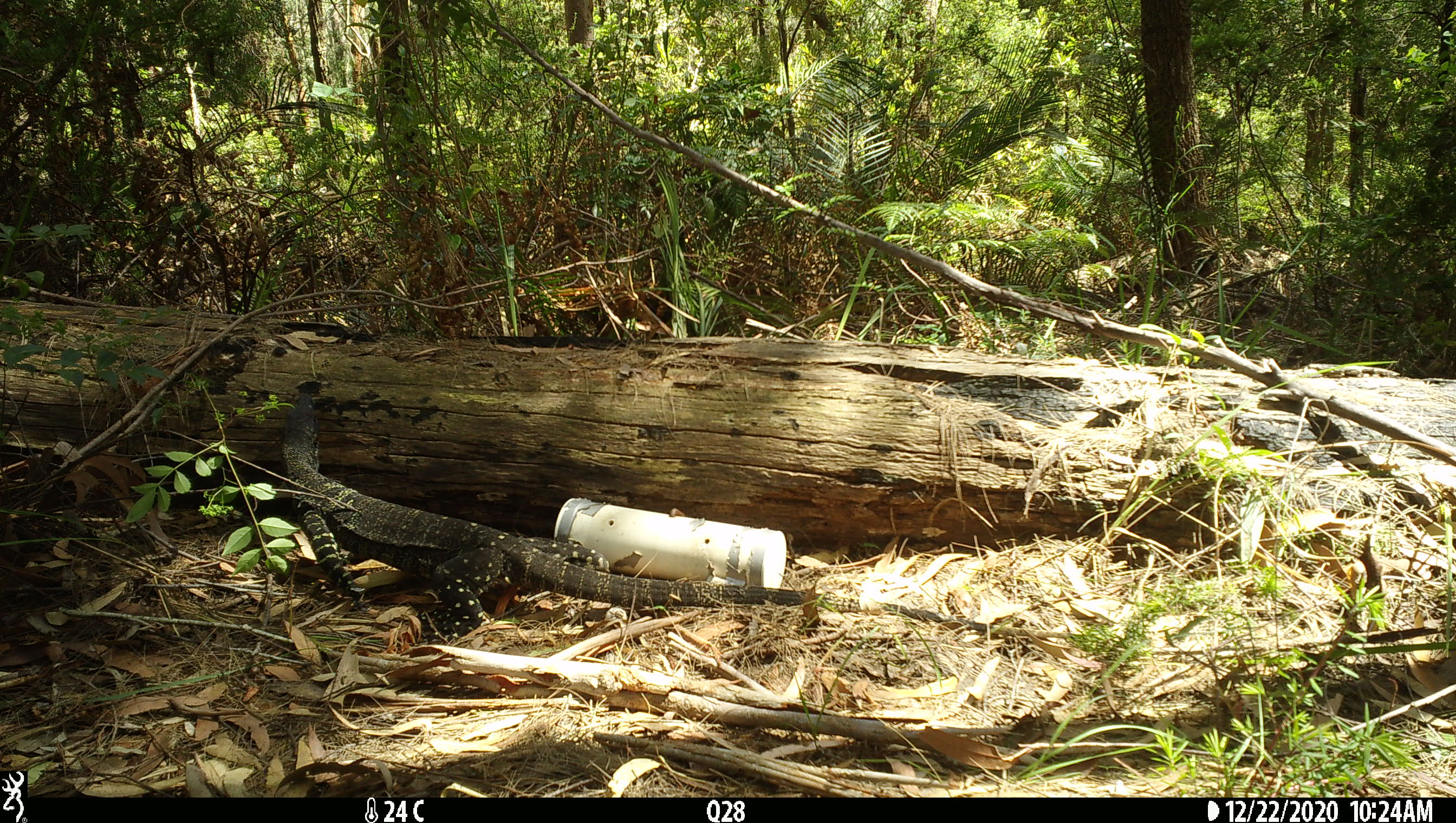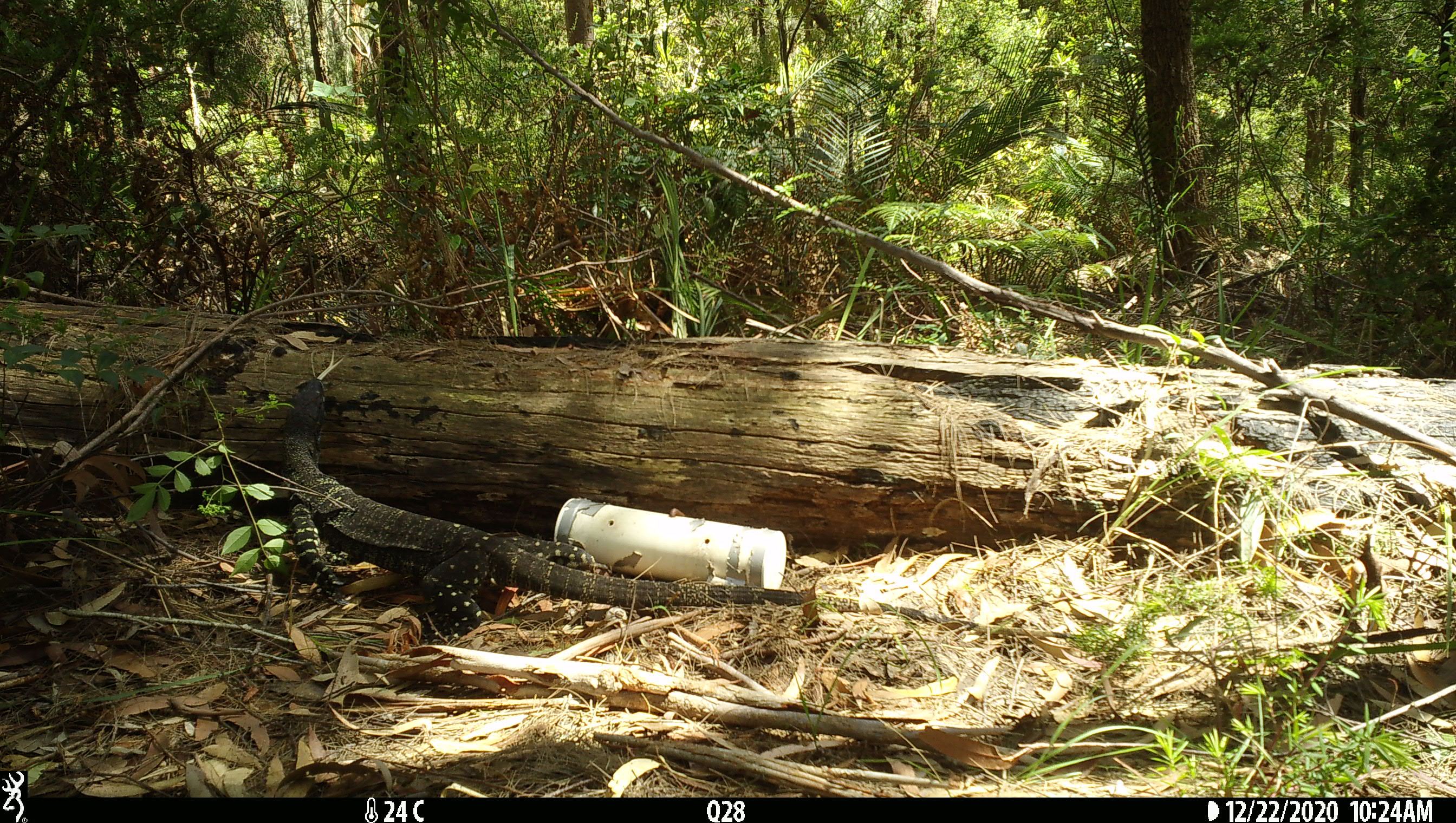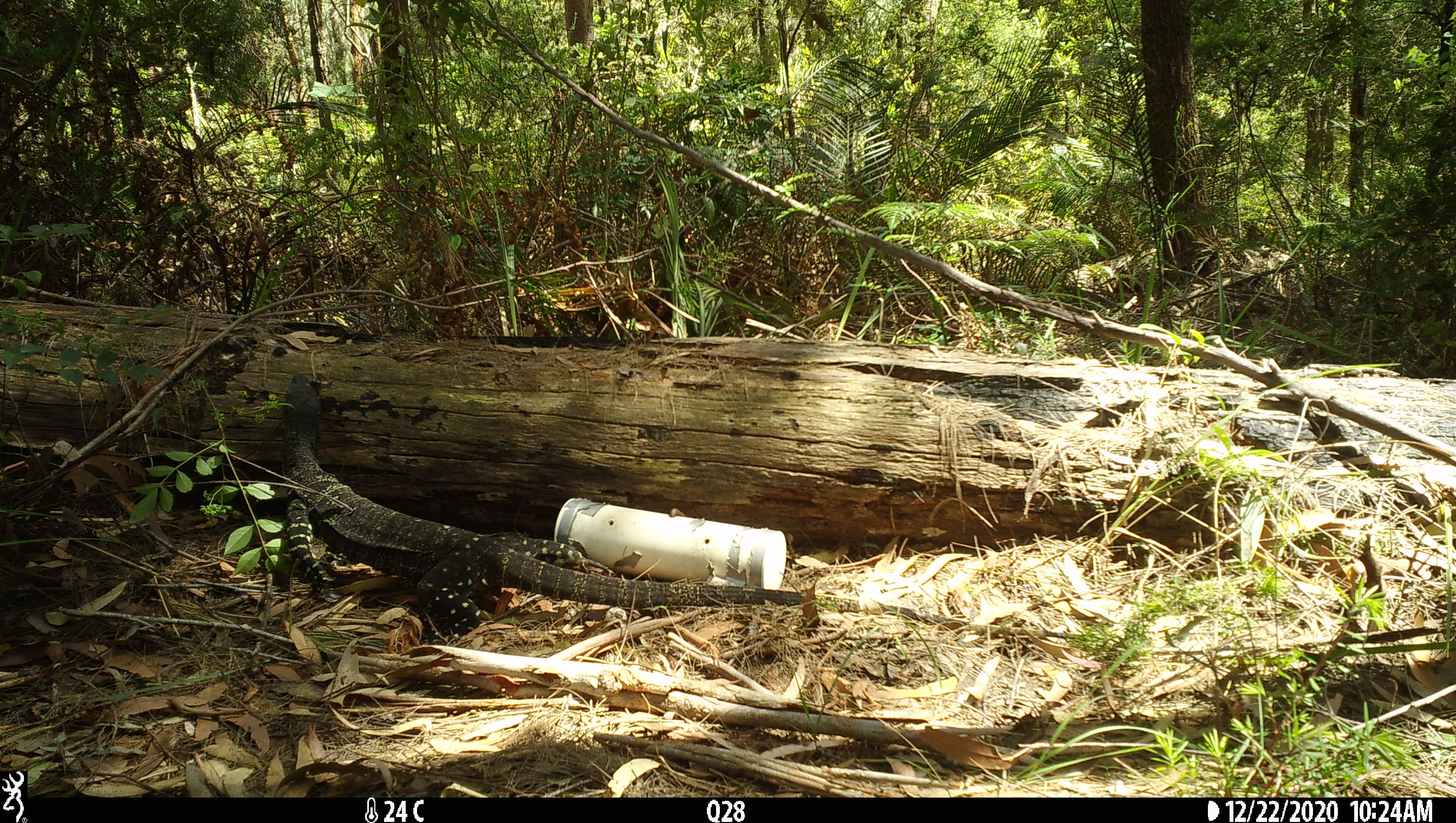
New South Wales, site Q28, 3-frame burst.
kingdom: Animalia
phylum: Chordata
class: Reptilia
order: Squamata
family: Varanidae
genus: Varanus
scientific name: Varanus varius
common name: lace monitor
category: goanna